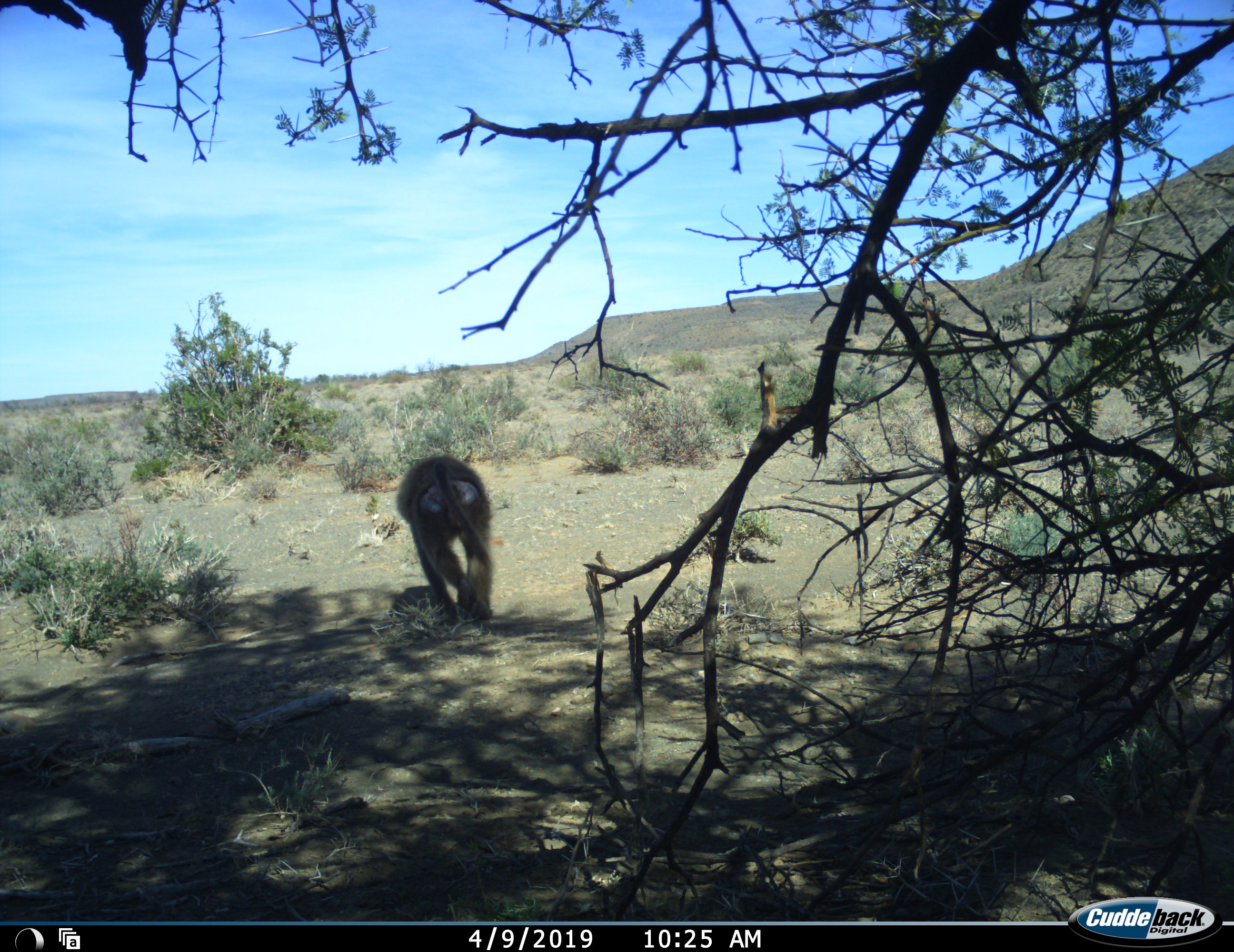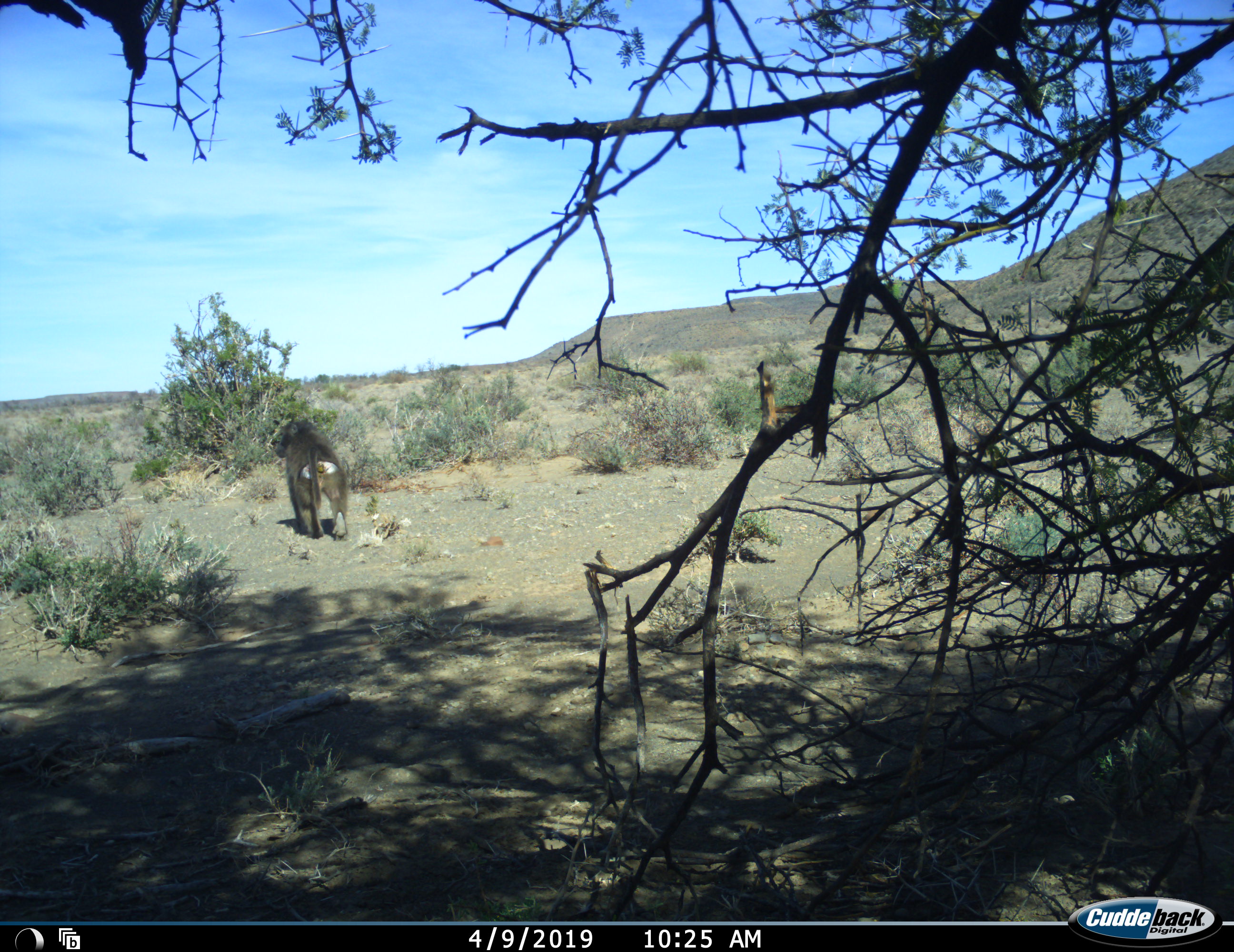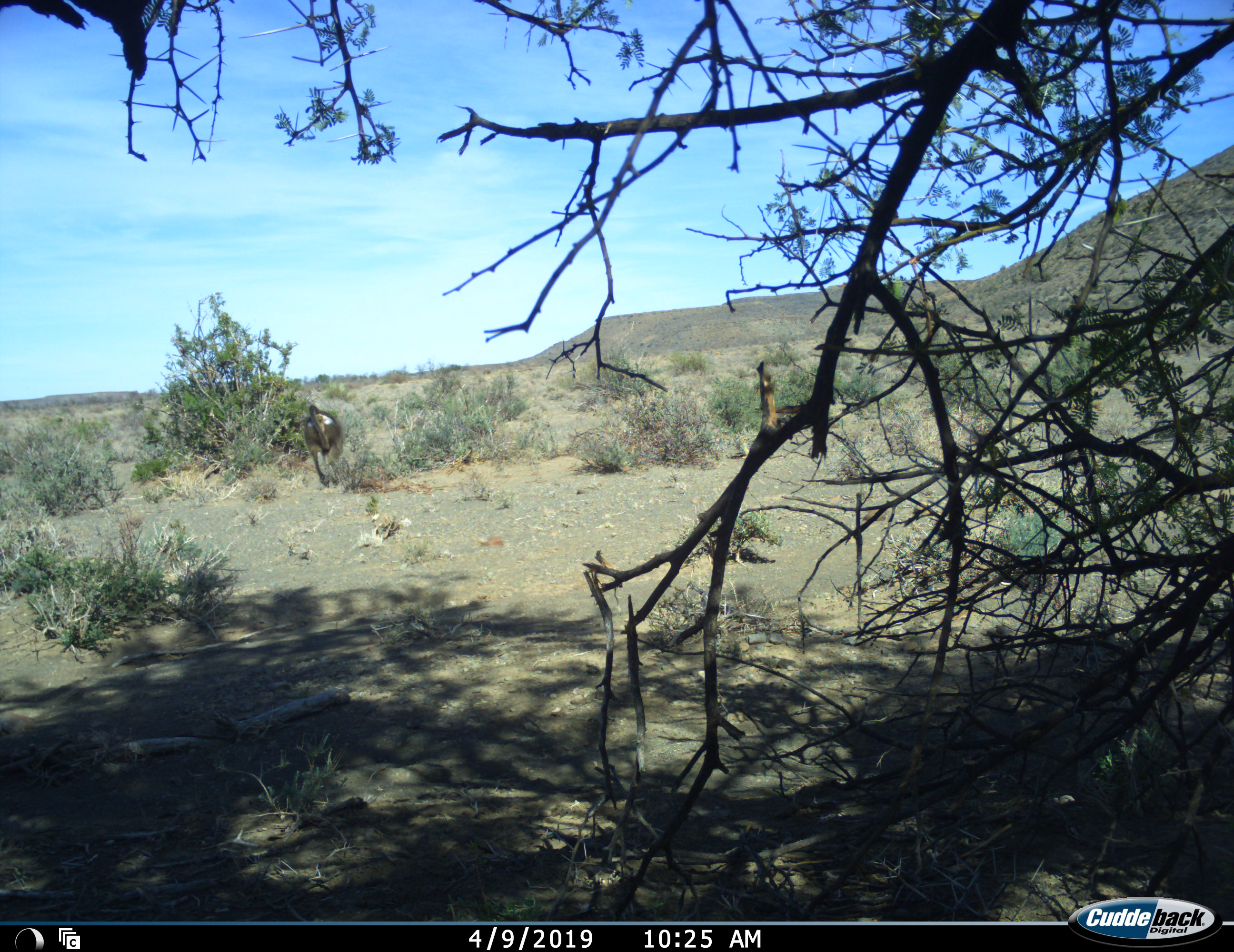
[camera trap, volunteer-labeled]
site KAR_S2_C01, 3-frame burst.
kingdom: Animalia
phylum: Chordata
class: Mammalia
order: Primates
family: Cercopithecidae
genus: Papio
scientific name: Papio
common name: baboon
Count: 1.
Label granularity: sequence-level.